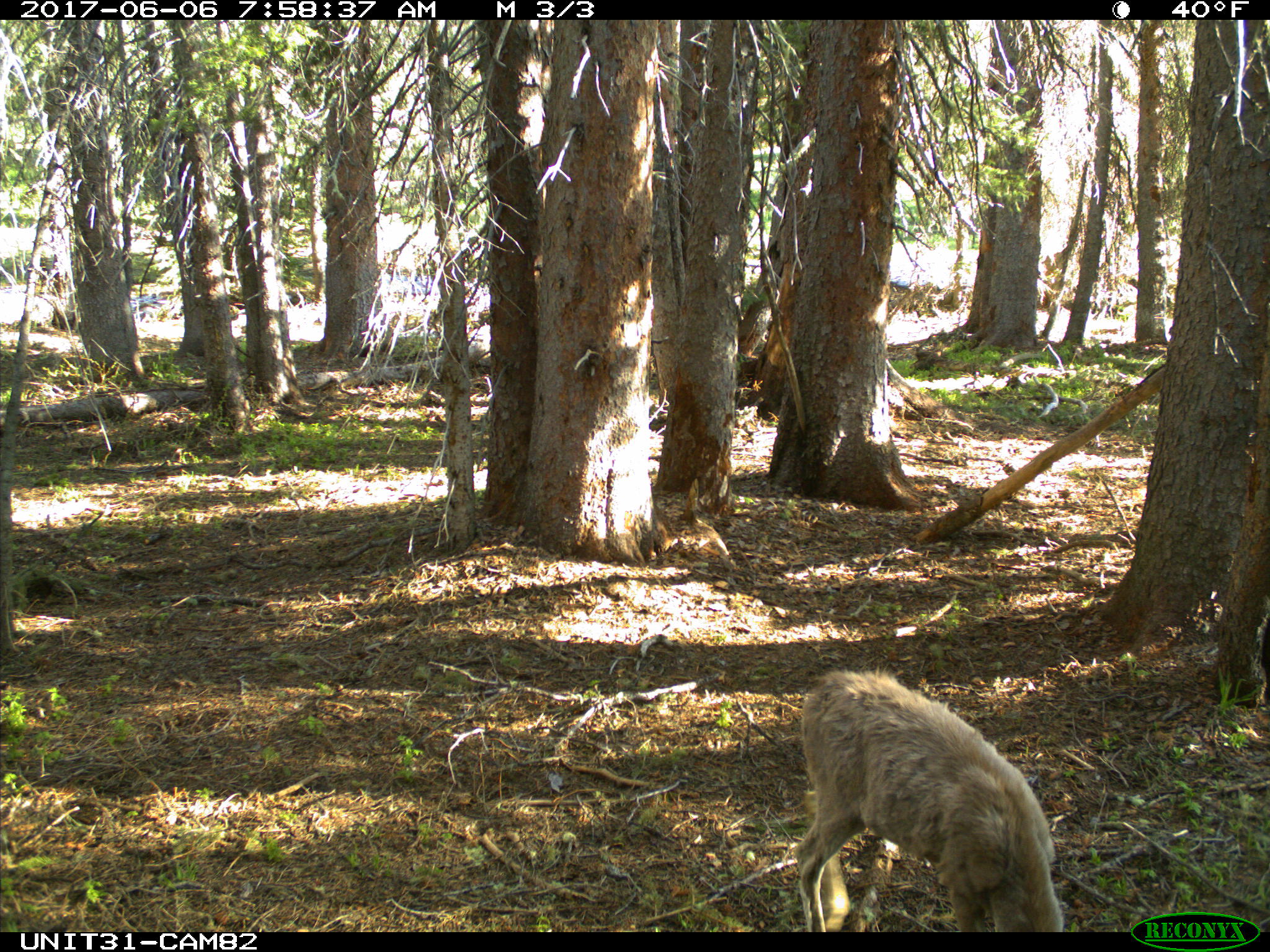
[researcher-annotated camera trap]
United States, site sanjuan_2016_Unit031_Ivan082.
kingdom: Animalia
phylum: Chordata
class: Mammalia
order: Artiodactyla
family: Cervidae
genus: Odocoileus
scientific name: Odocoileus hemionus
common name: mule deer